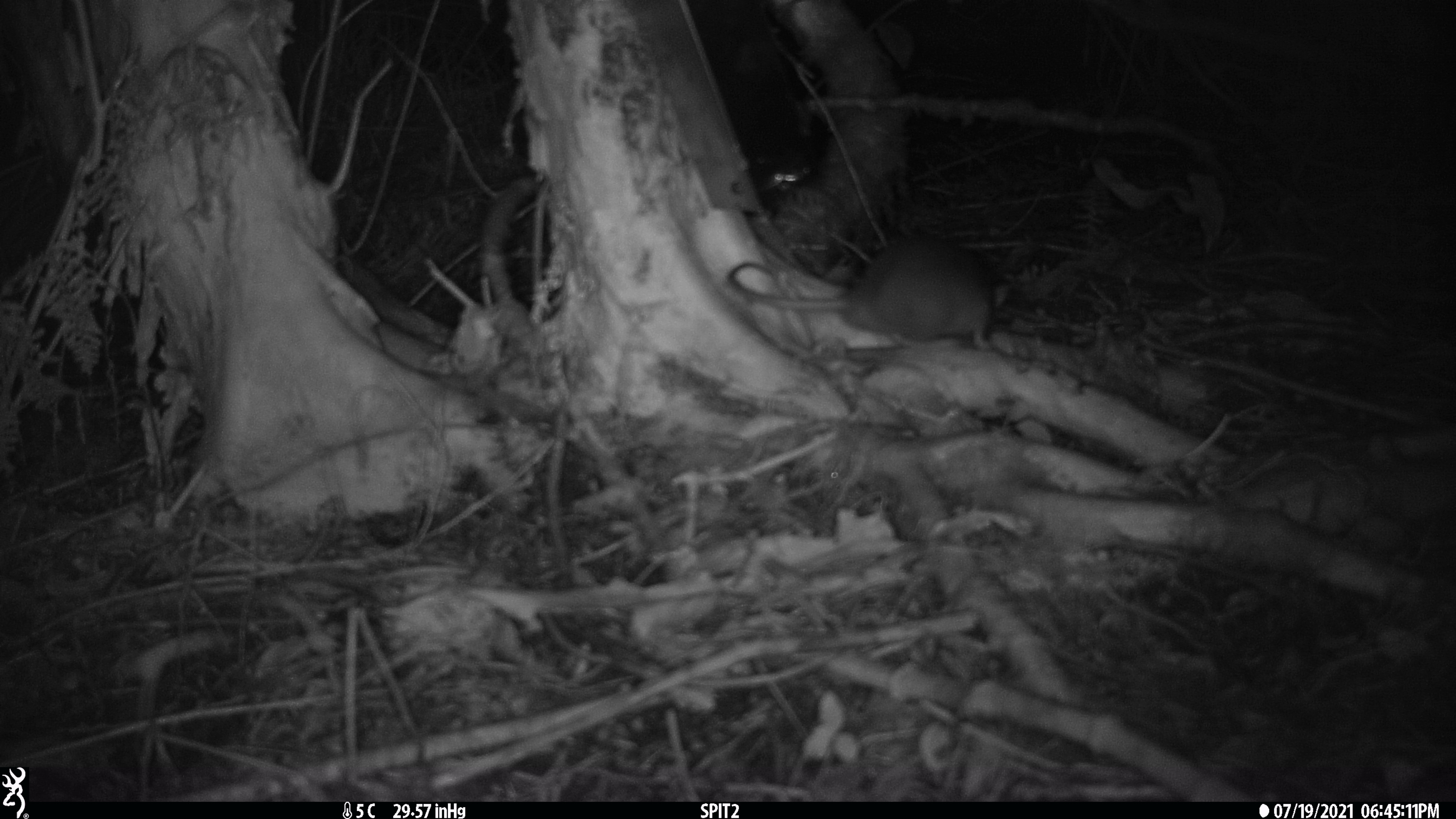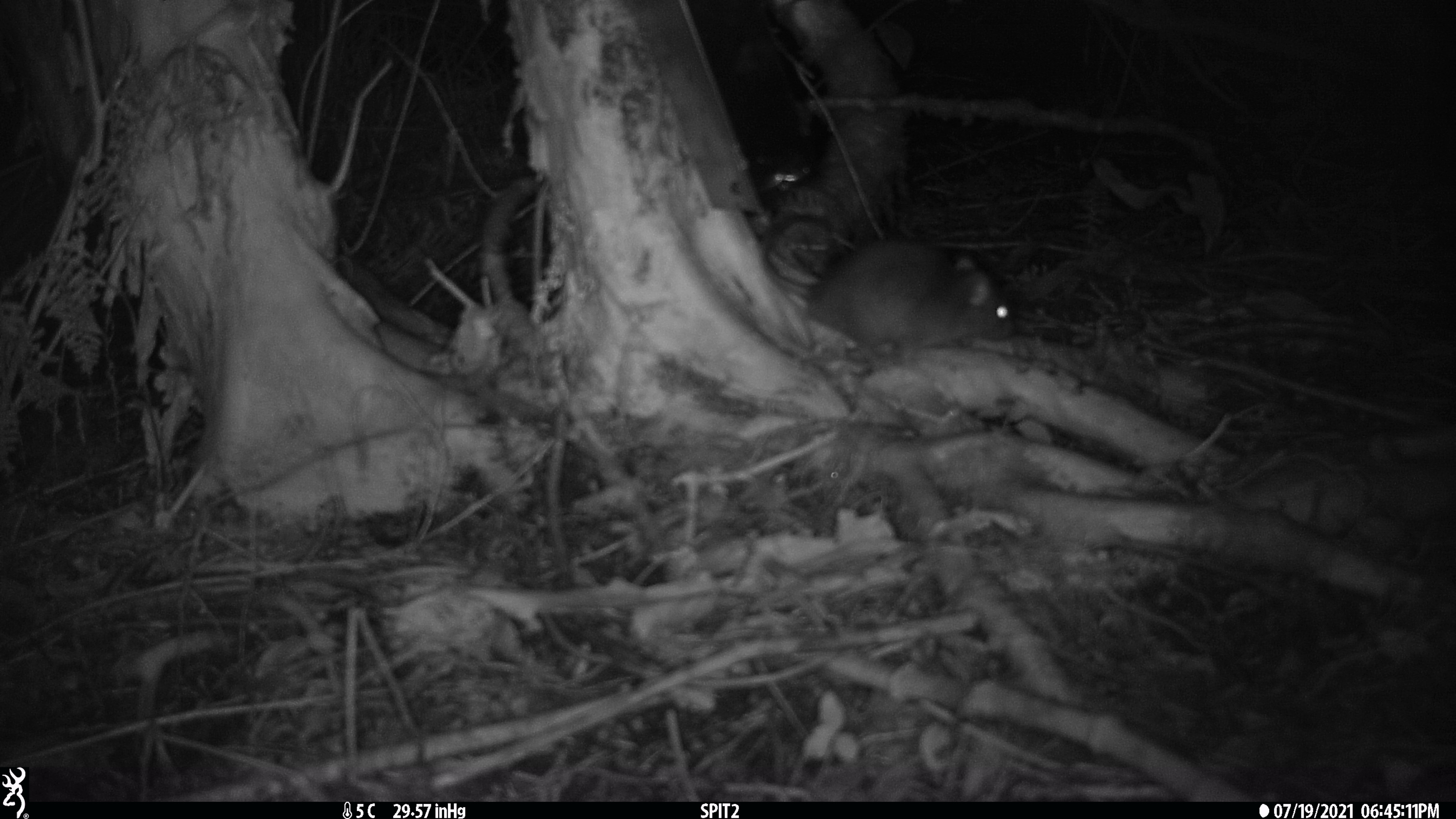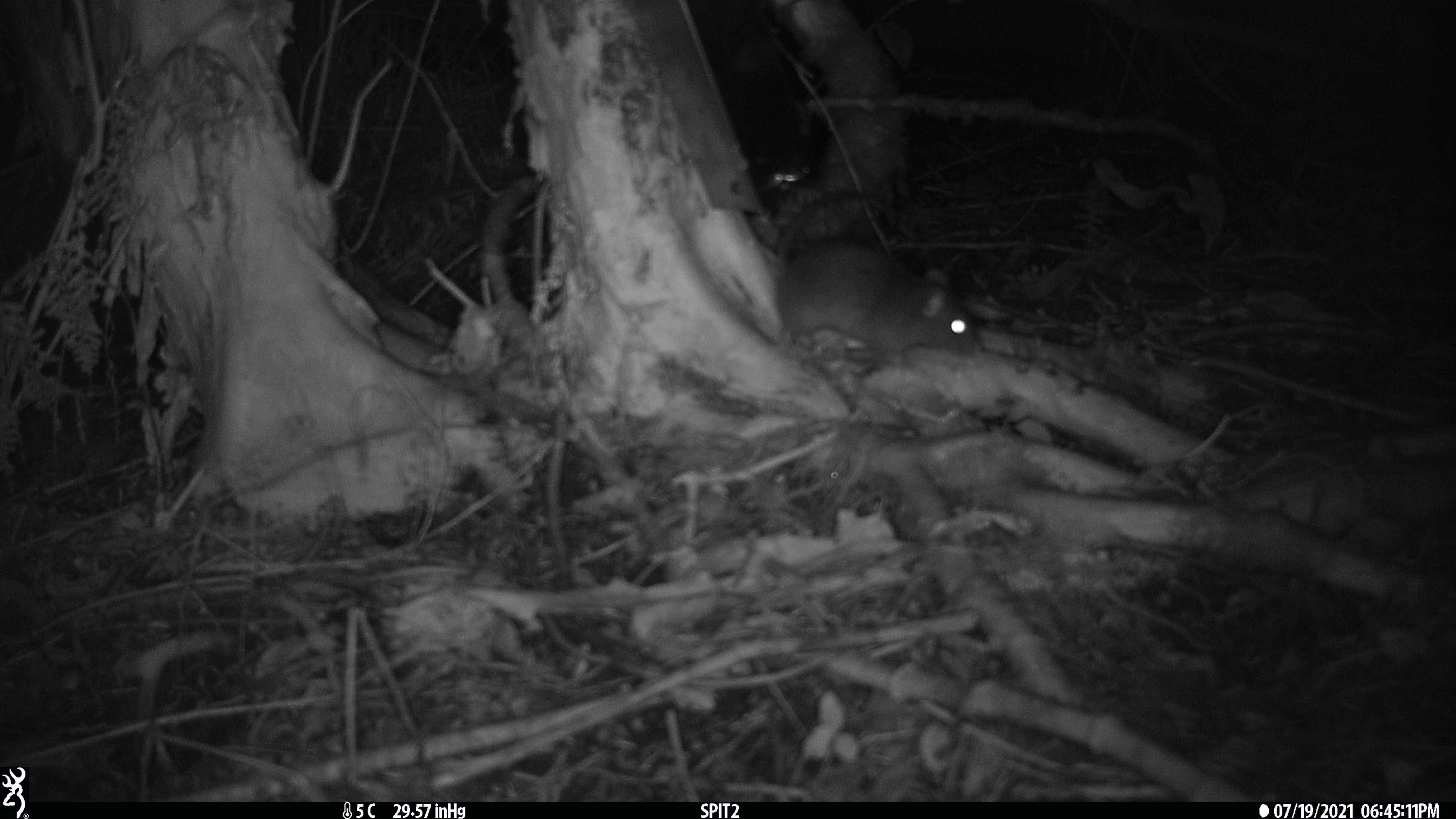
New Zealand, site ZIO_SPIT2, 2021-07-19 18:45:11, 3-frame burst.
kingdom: Animalia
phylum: Chordata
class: Mammalia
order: Rodentia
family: Muridae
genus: Rattus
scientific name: Rattus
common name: rat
Rat (Rattus).